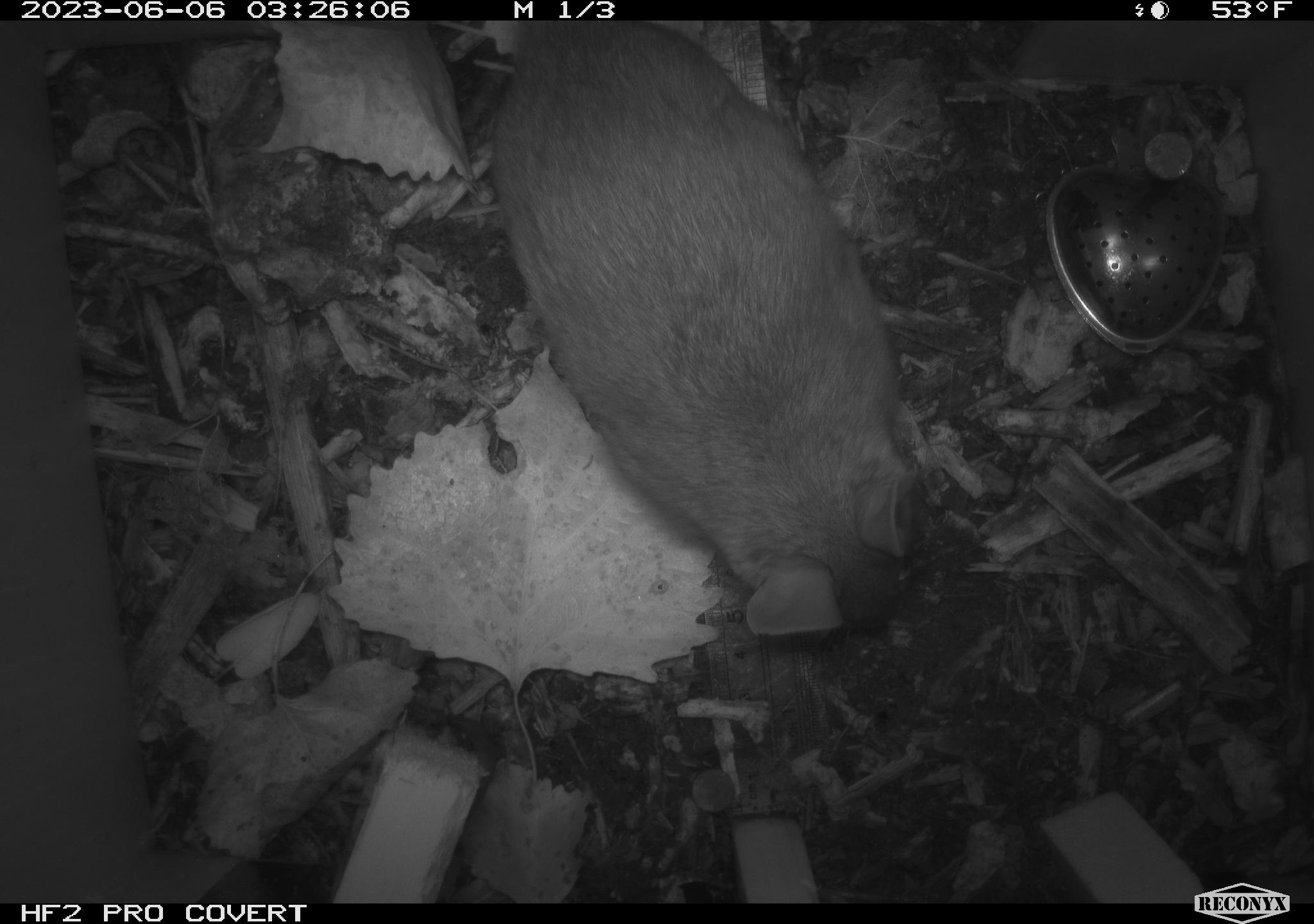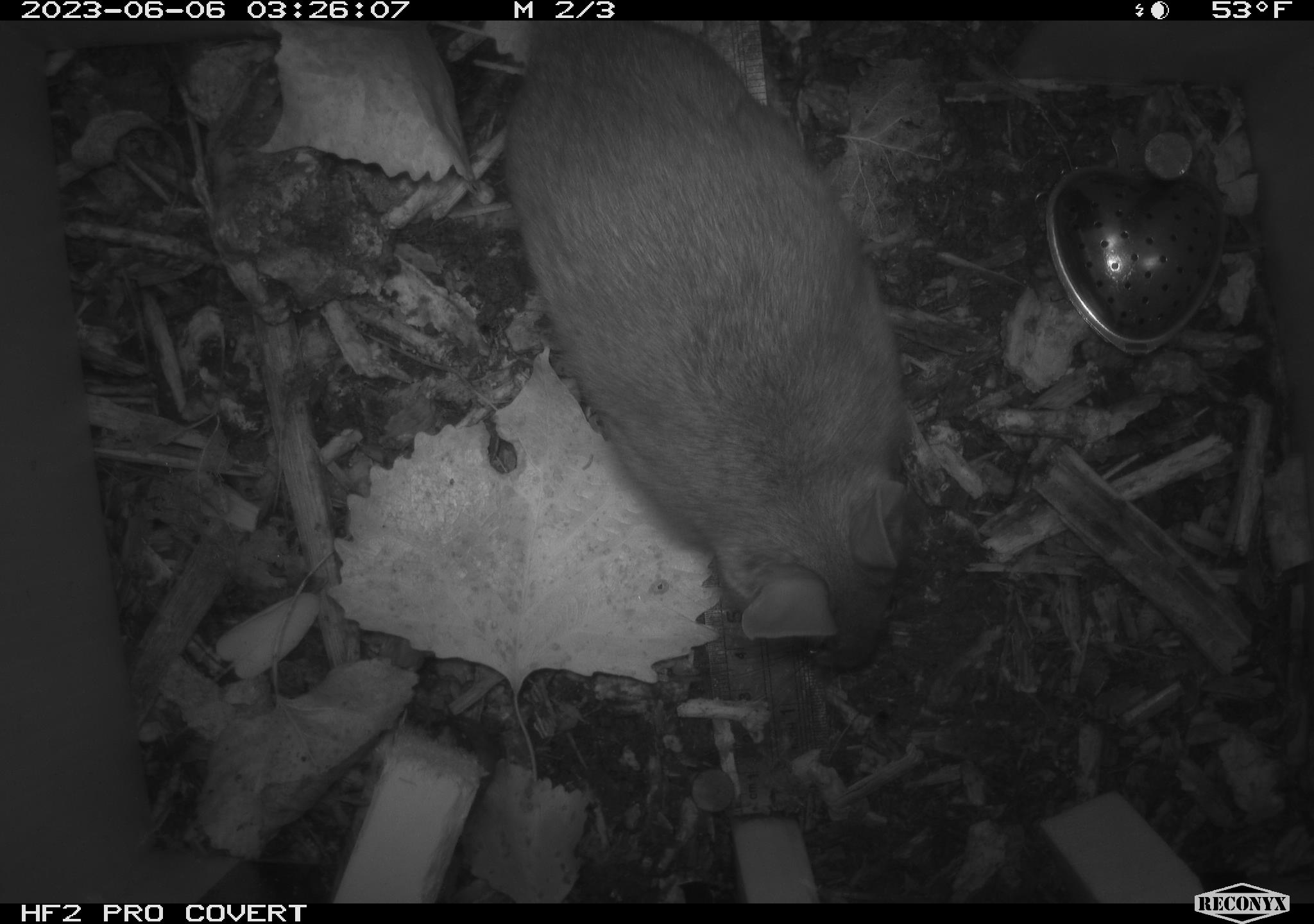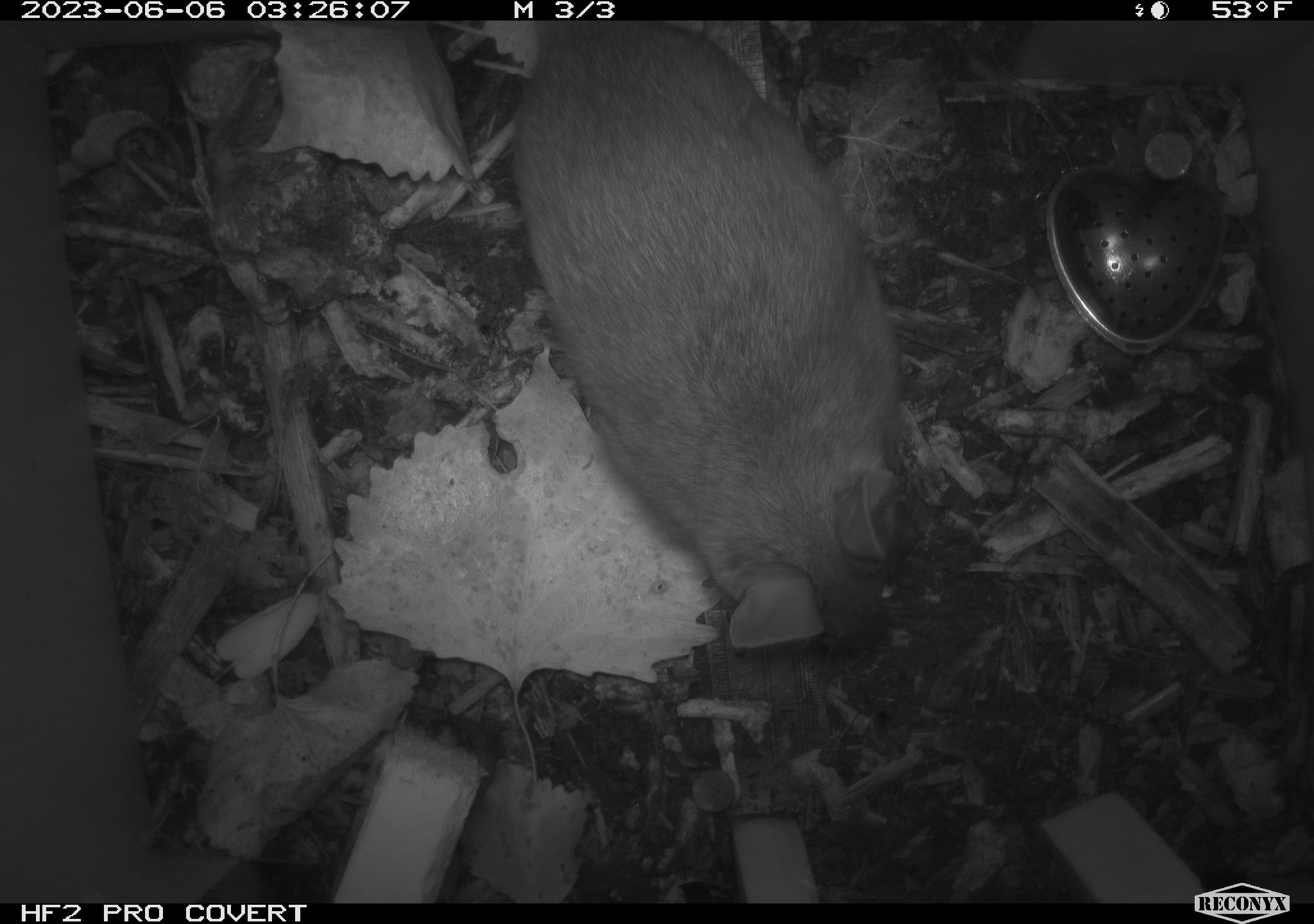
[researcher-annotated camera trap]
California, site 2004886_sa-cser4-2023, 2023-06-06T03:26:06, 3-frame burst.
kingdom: Animalia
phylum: Chordata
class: Mammalia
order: Rodentia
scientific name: Rodentia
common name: woodrat or rat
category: woodrat or rat species